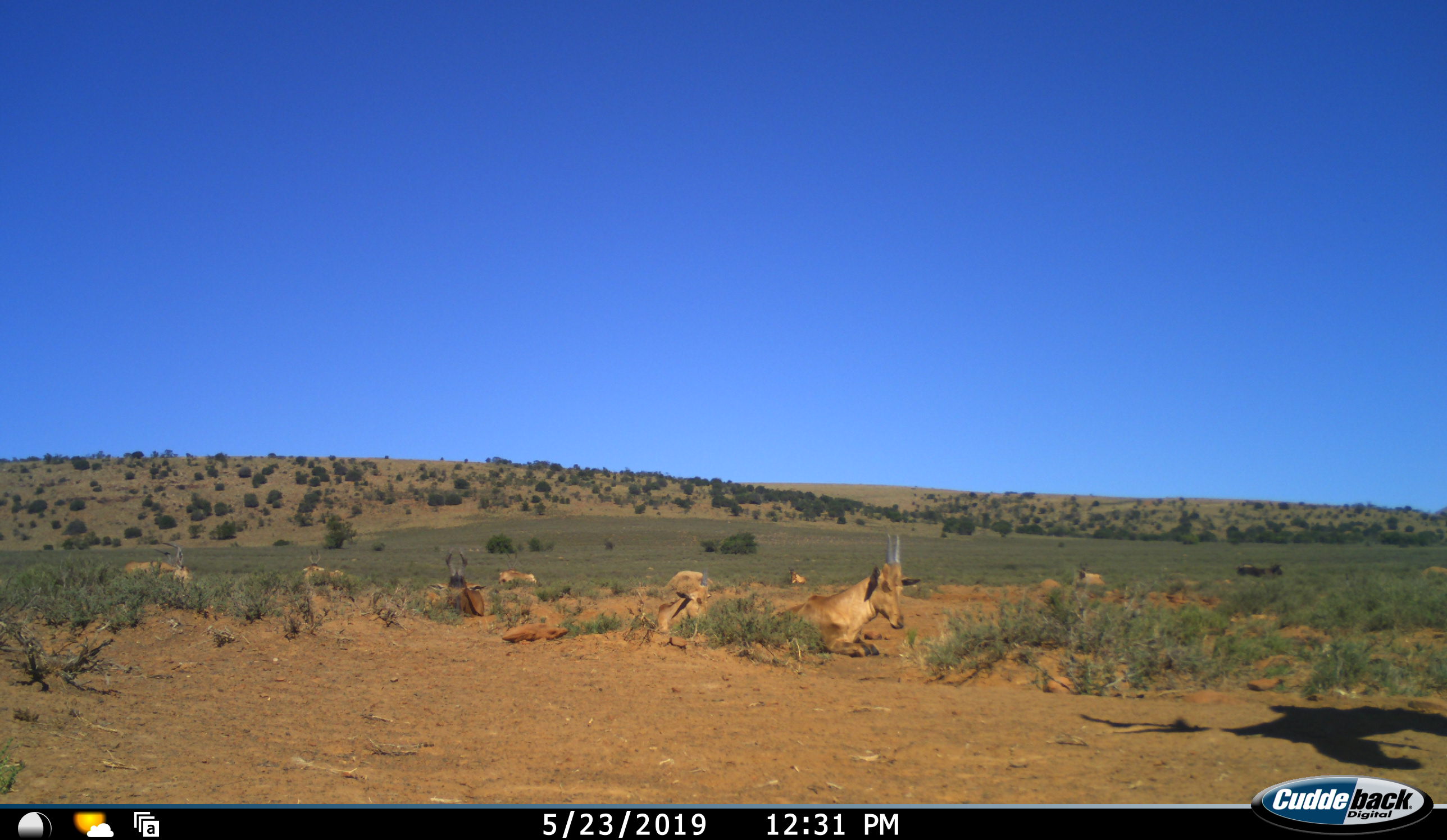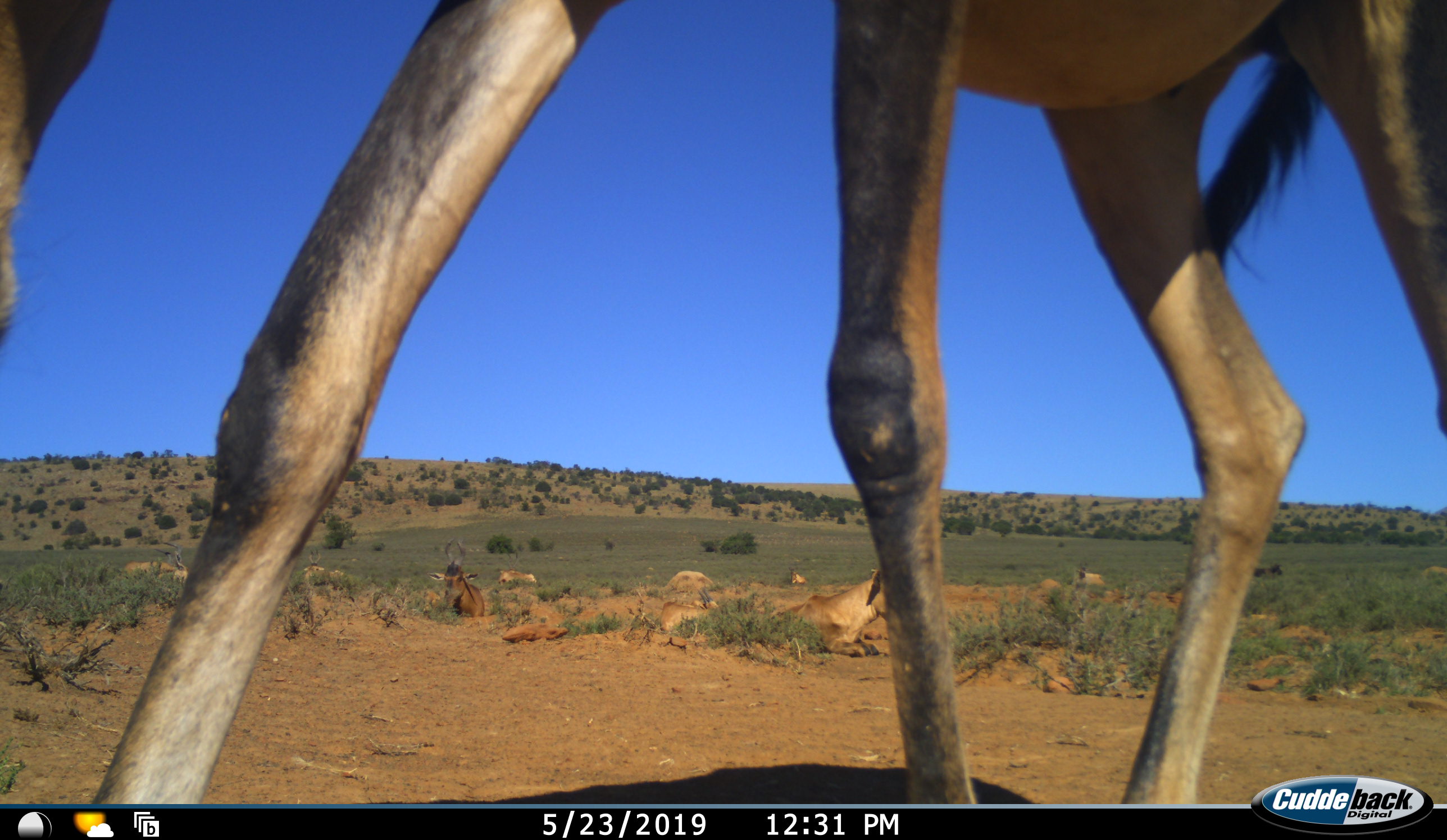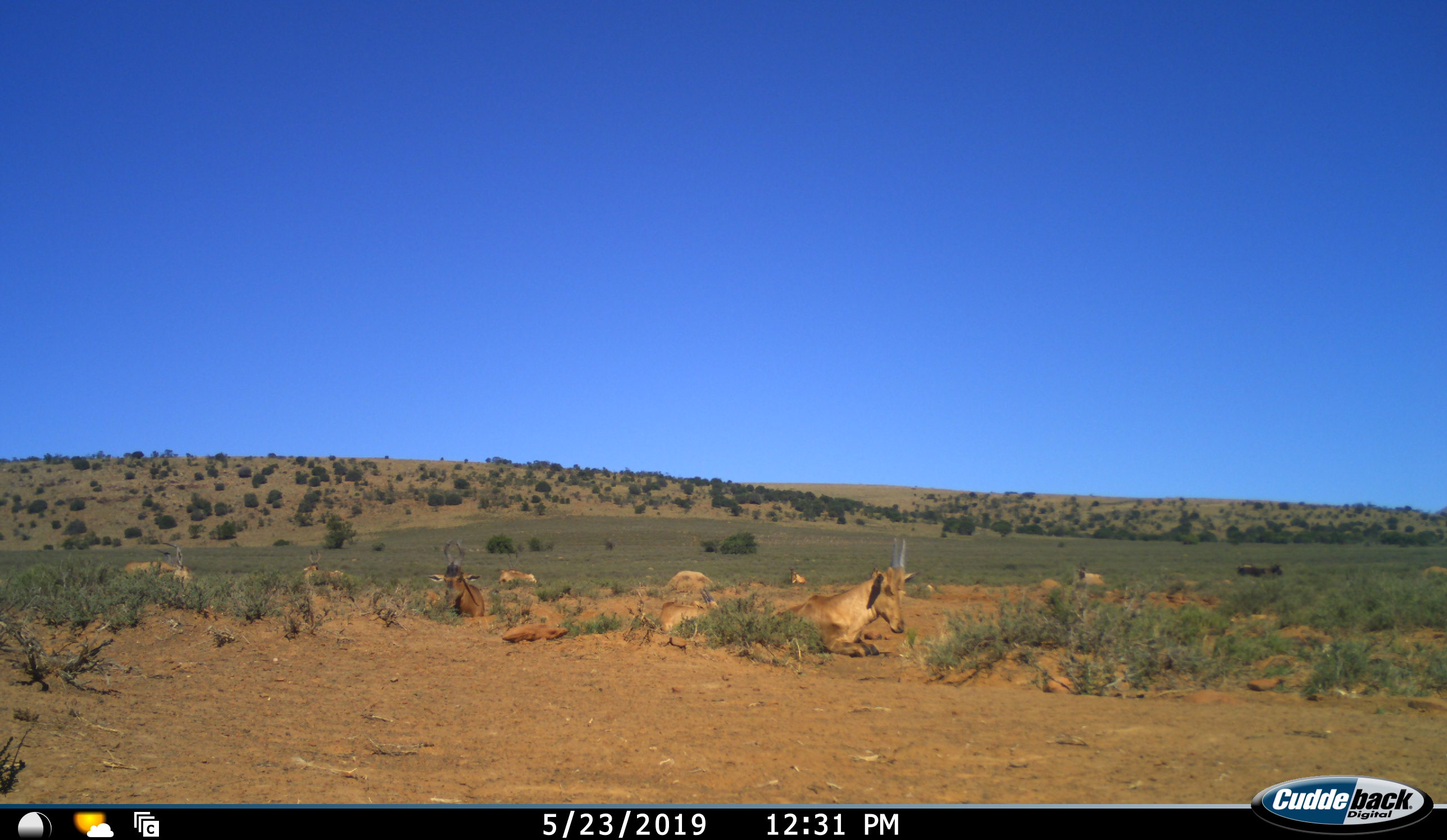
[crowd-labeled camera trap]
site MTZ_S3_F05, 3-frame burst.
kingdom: Animalia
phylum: Chordata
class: Mammalia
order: Artiodactyla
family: Bovidae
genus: Alcelaphus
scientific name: Alcelaphus buselaphus caama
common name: red hartebeest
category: hartebeestred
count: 7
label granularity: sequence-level